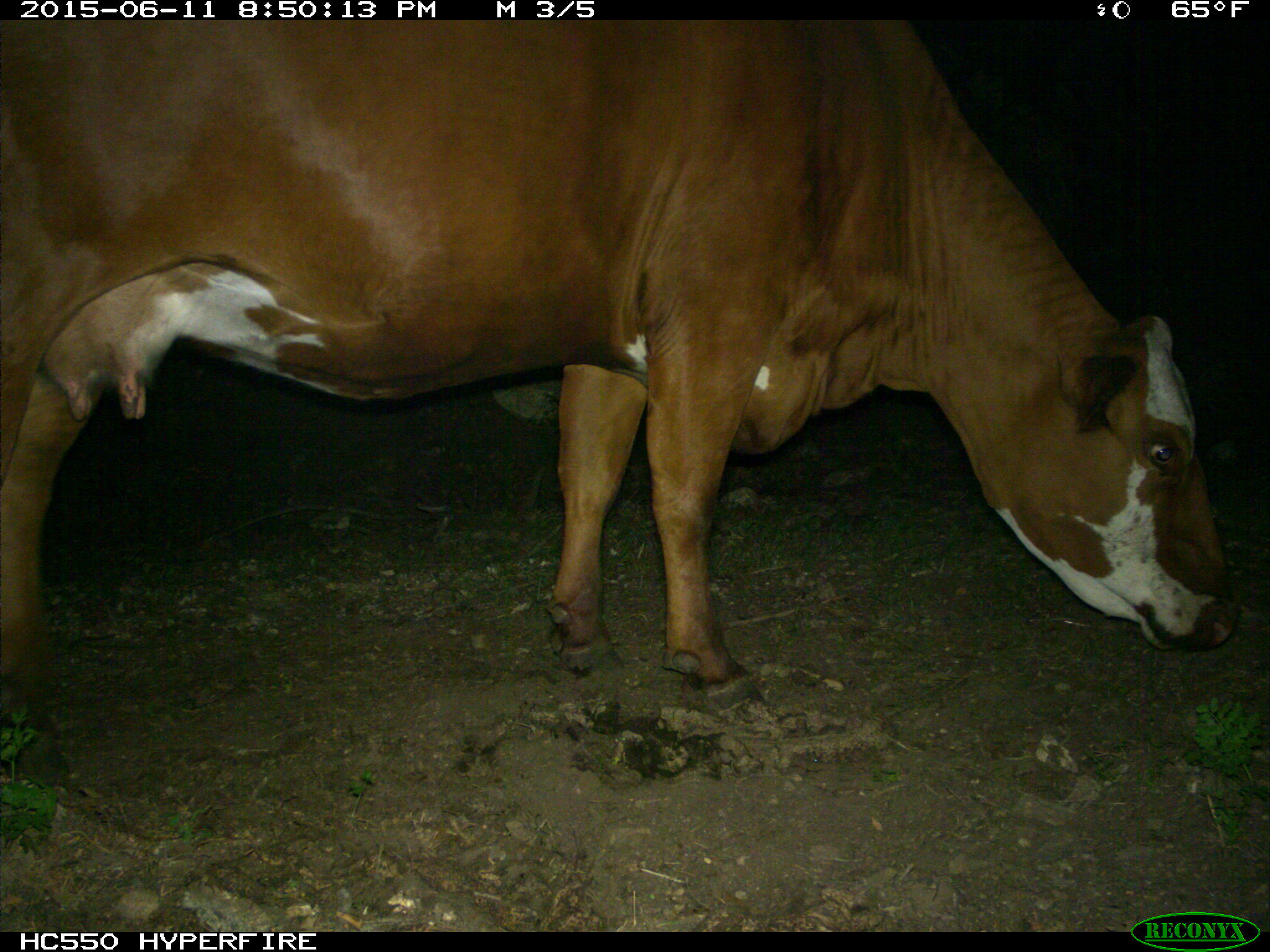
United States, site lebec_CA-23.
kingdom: Animalia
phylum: Chordata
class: Mammalia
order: Artiodactyla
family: Bovidae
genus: Bos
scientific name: Bos taurus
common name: domestic cow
Bos taurus (domestic cow).